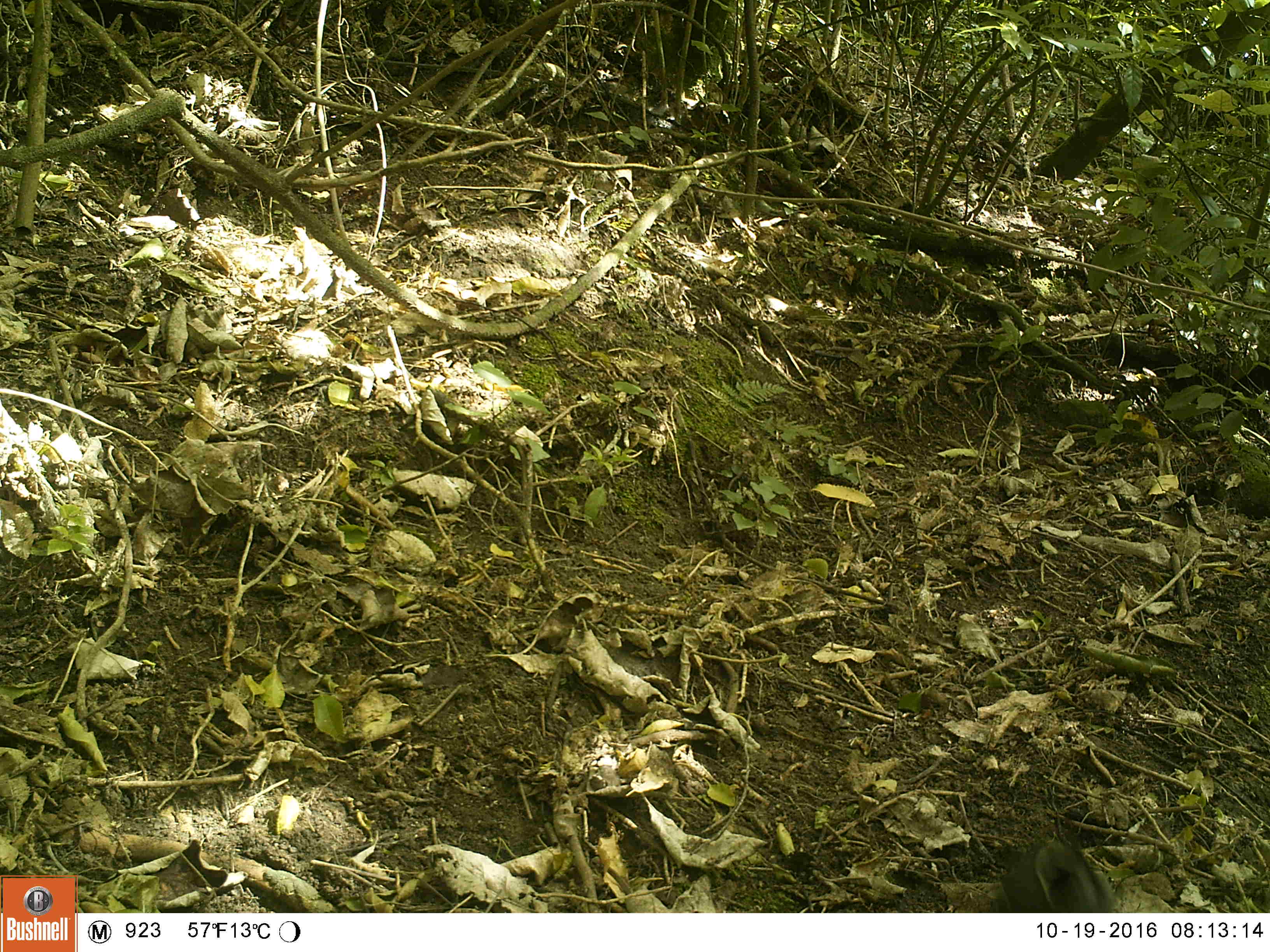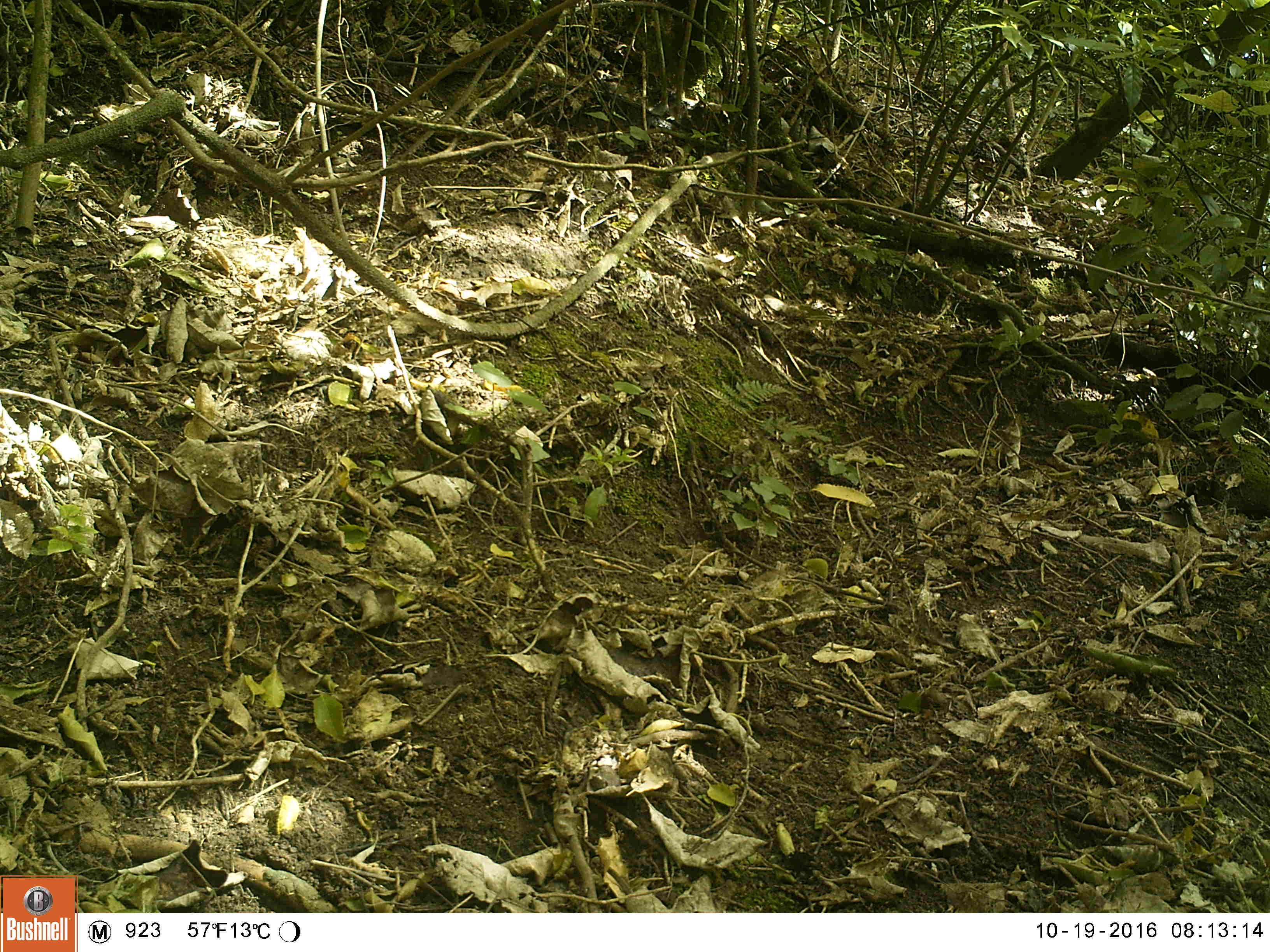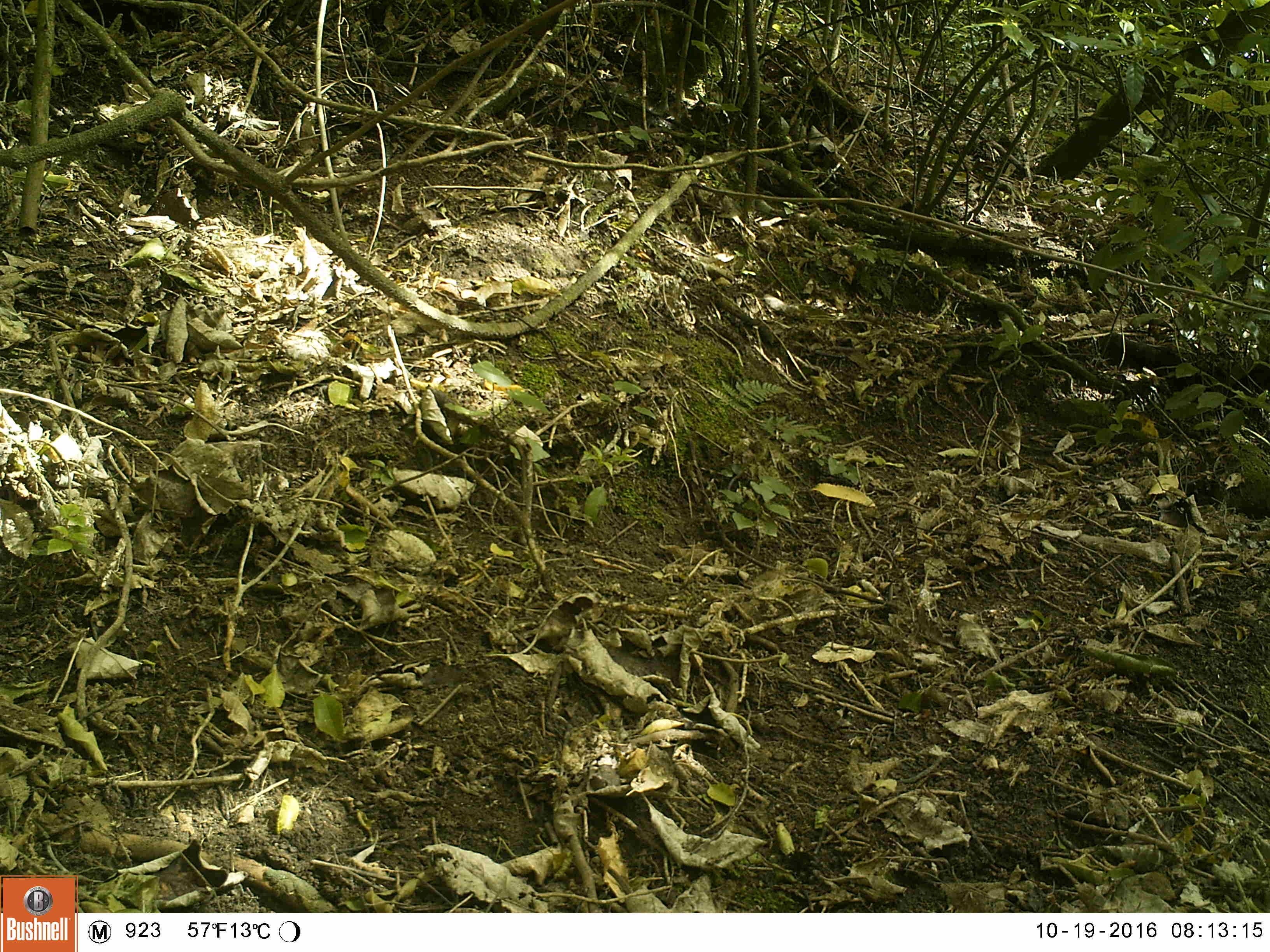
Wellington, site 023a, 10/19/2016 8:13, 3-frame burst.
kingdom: Animalia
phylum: Chordata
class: Aves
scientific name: Aves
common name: bird